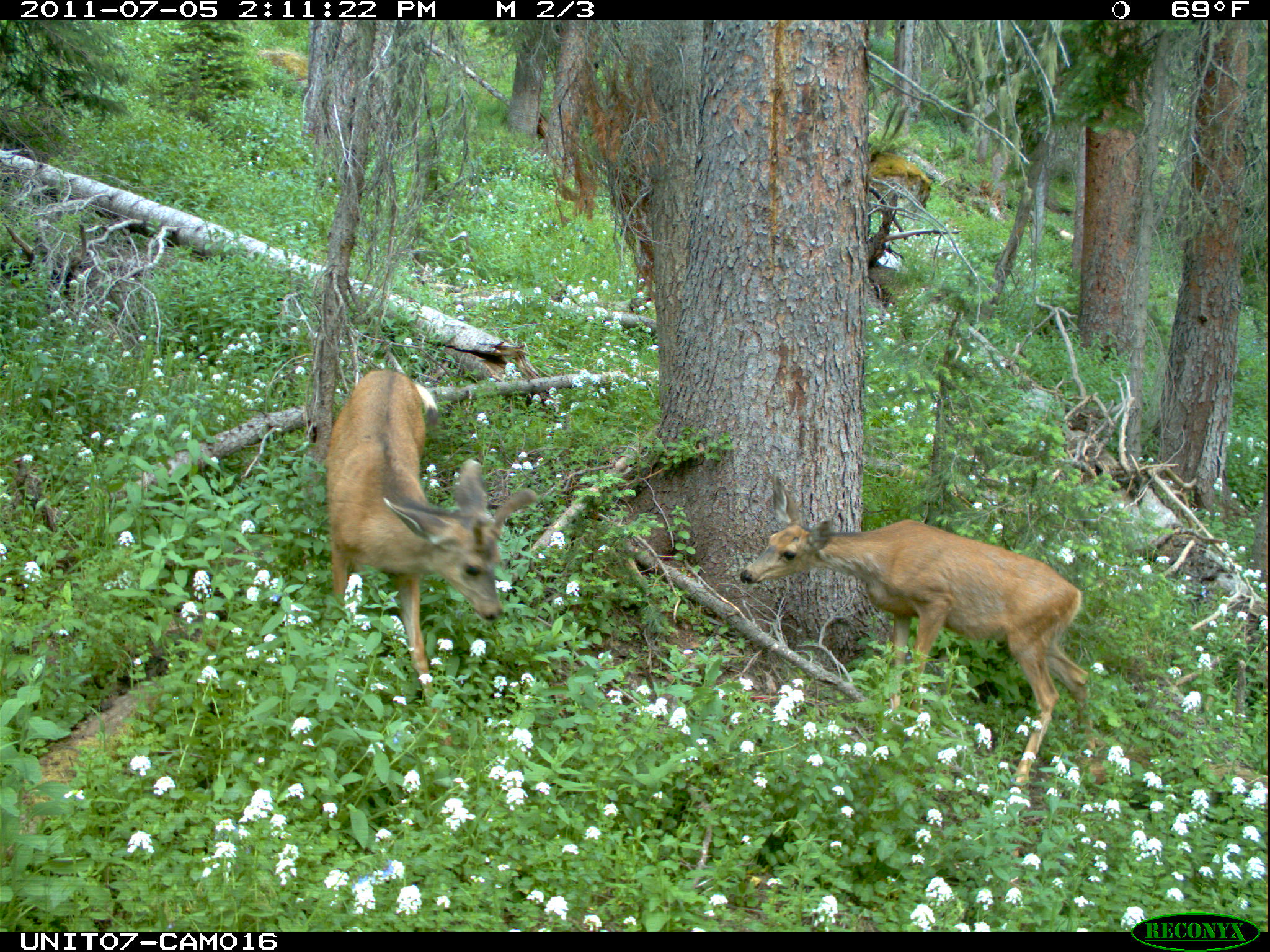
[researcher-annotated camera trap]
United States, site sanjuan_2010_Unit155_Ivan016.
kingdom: Animalia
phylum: Chordata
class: Mammalia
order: Artiodactyla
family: Cervidae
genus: Odocoileus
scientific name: Odocoileus hemionus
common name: mule deer